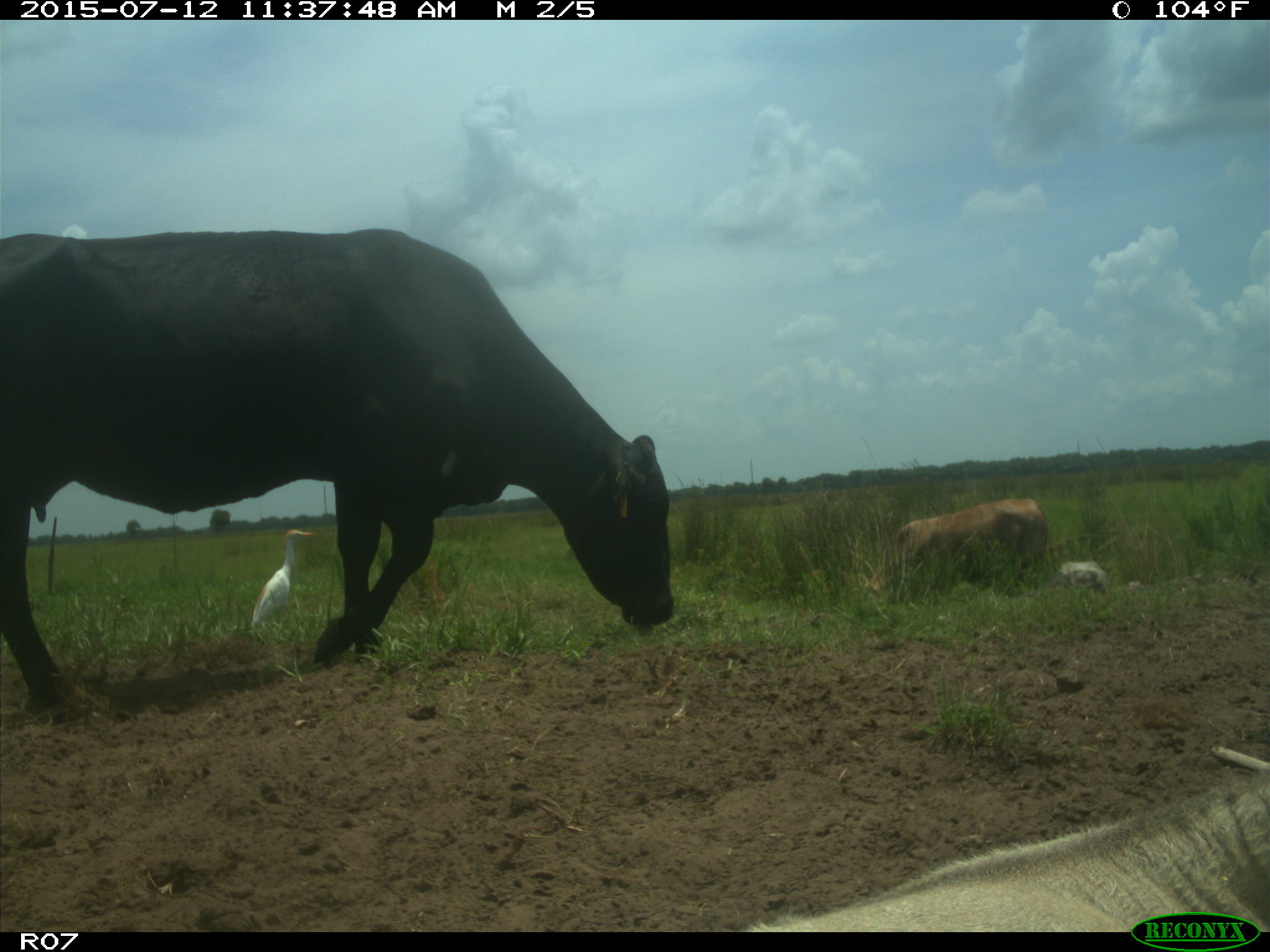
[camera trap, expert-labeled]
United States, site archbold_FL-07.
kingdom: Animalia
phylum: Chordata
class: Mammalia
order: Artiodactyla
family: Bovidae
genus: Bos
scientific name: Bos taurus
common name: domestic cow